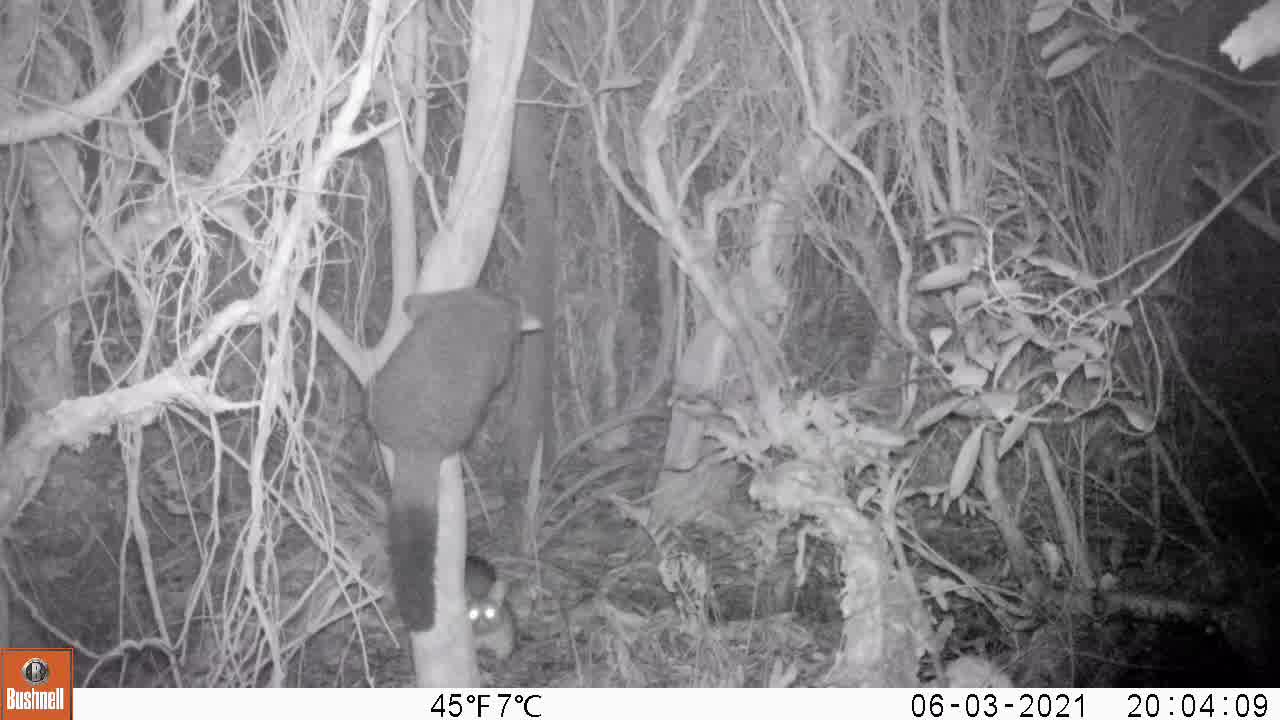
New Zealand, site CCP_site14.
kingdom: Animalia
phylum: Chordata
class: Mammalia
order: Diprotodontia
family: Phalangeridae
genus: Trichosurus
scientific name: Trichosurus vulpecula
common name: common brushtail possum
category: possum